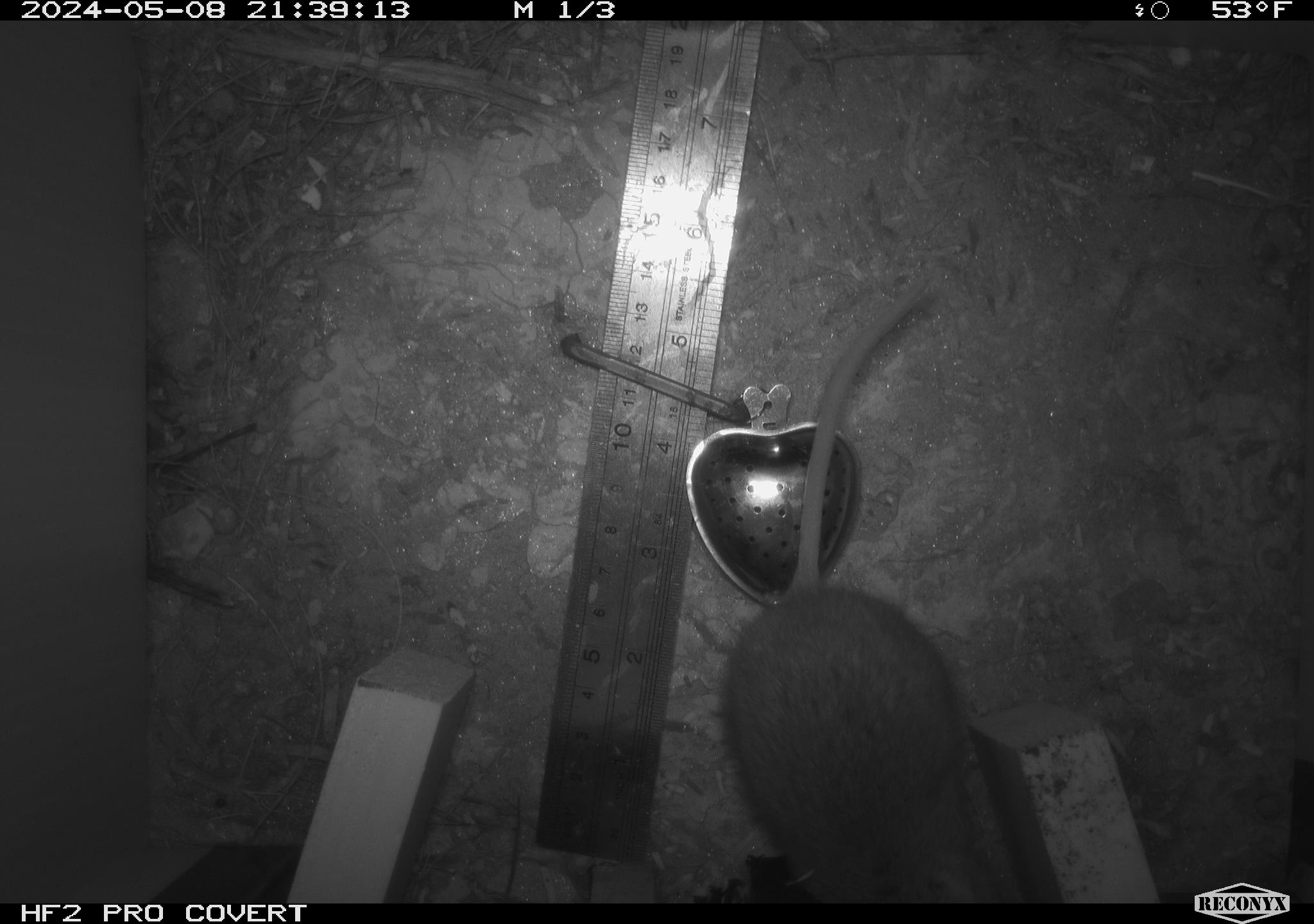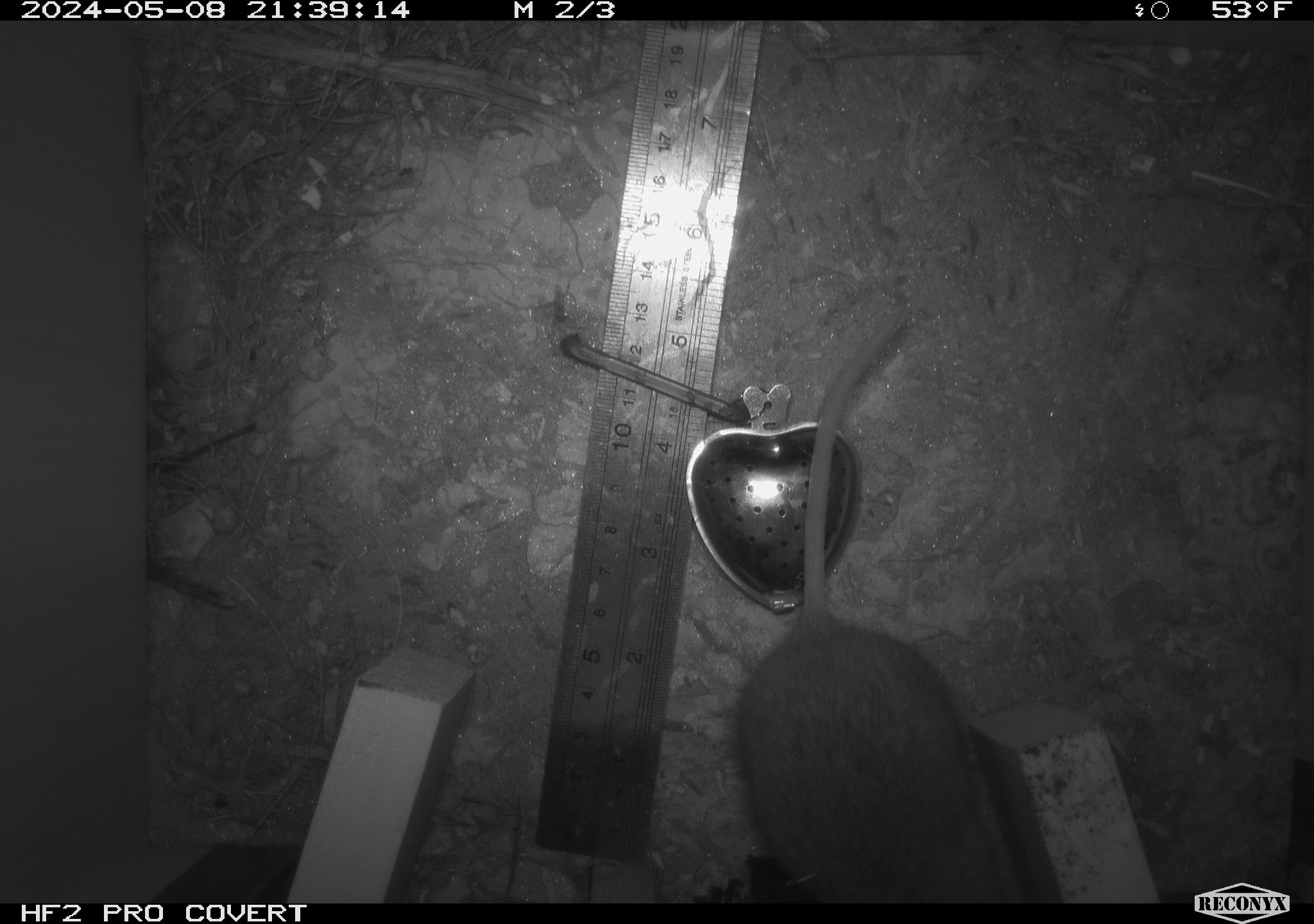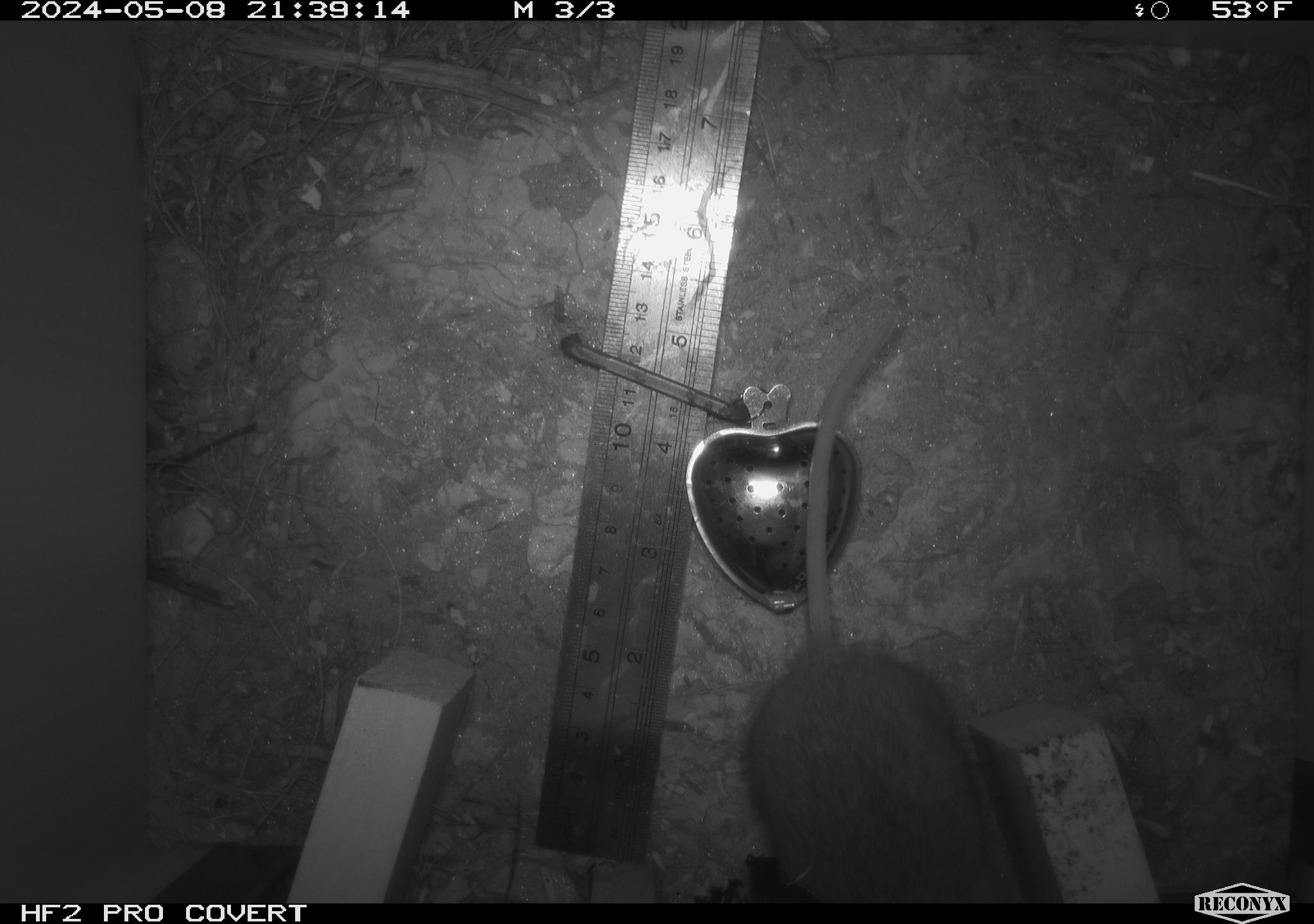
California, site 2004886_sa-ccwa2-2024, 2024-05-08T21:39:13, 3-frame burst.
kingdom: Animalia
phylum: Chordata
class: Mammalia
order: Rodentia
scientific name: Rodentia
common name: woodrat or rat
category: woodrat or rat species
Woodrat or rat species (woodrat or rat) (Rodentia).